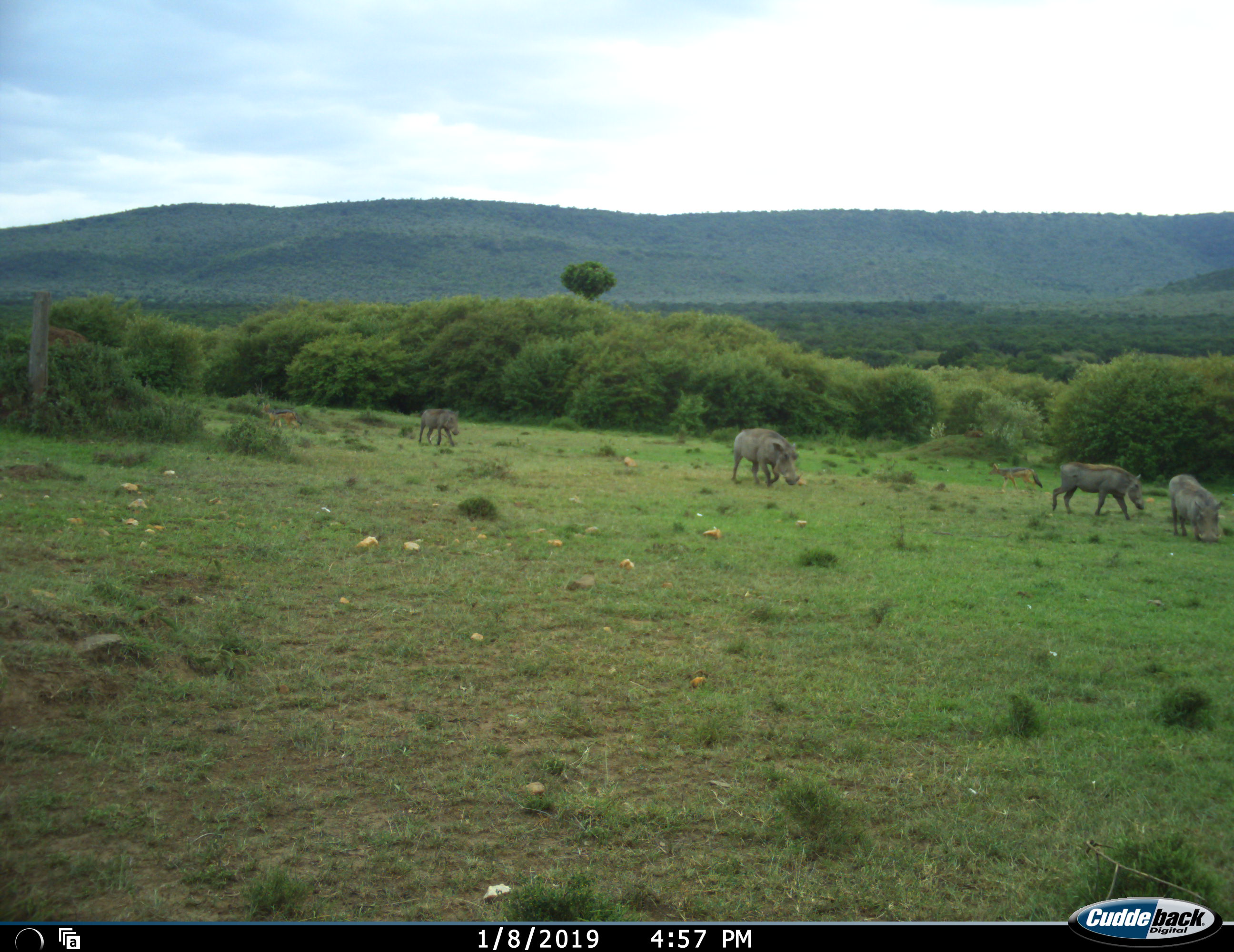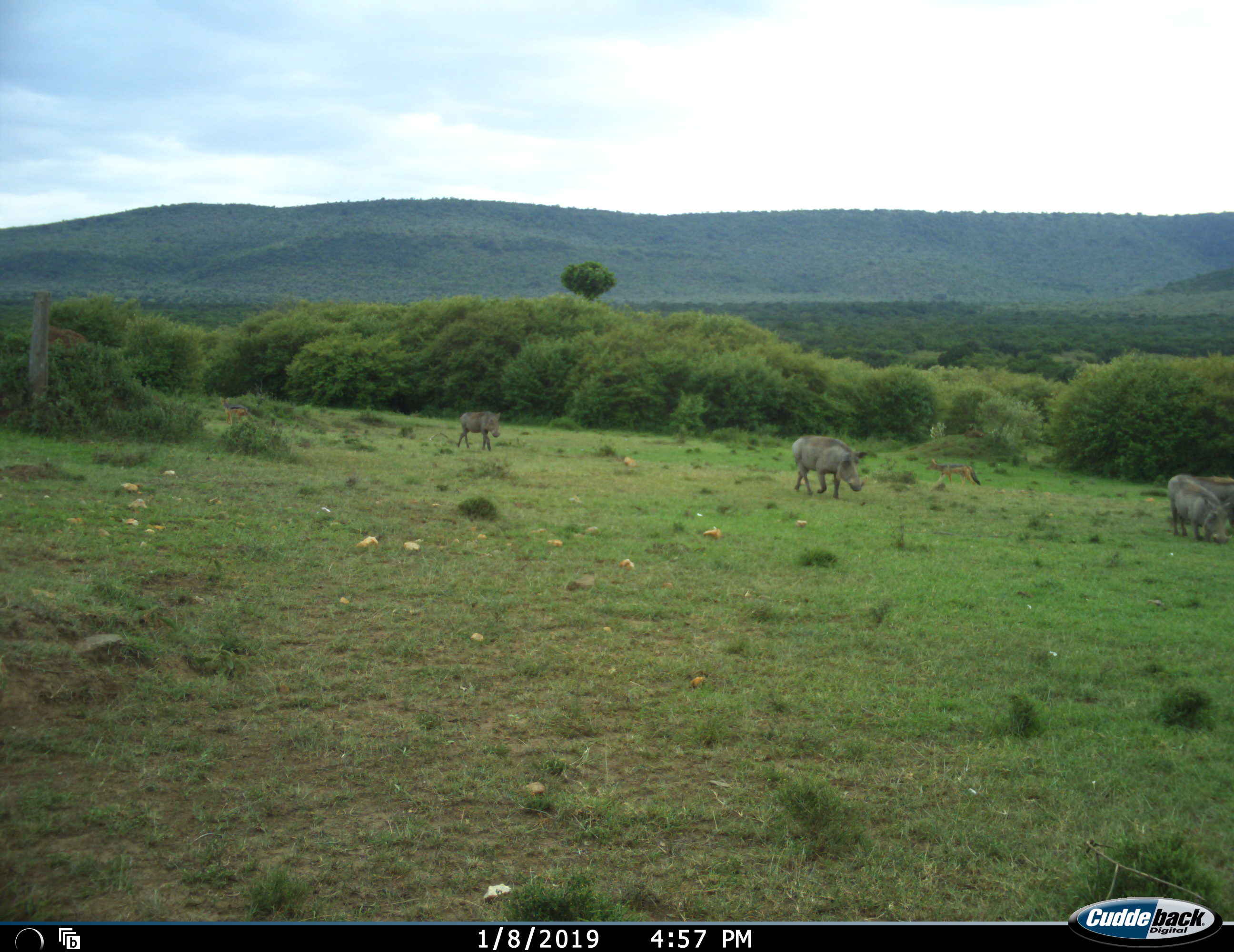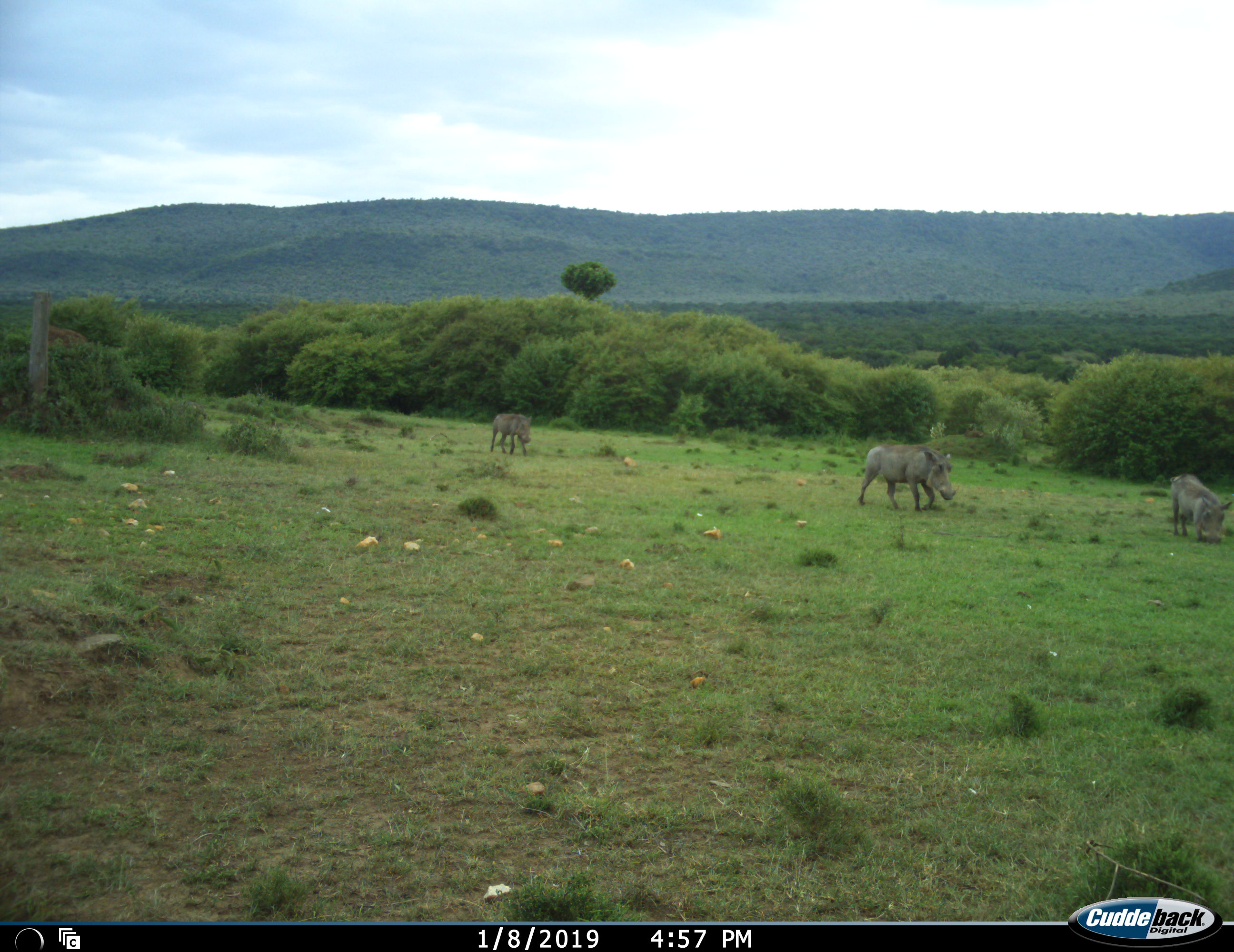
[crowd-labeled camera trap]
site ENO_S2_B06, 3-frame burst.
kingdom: Animalia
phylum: Chordata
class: Mammalia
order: Carnivora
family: Canidae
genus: Lupulella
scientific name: Lupulella mesomelas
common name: black-backed jackal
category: jackalblackbacked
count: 2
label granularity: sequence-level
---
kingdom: Animalia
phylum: Chordata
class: Mammalia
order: Artiodactyla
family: Suidae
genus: Phacochoerus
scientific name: Phacochoerus africanus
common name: warthog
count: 4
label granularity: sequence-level